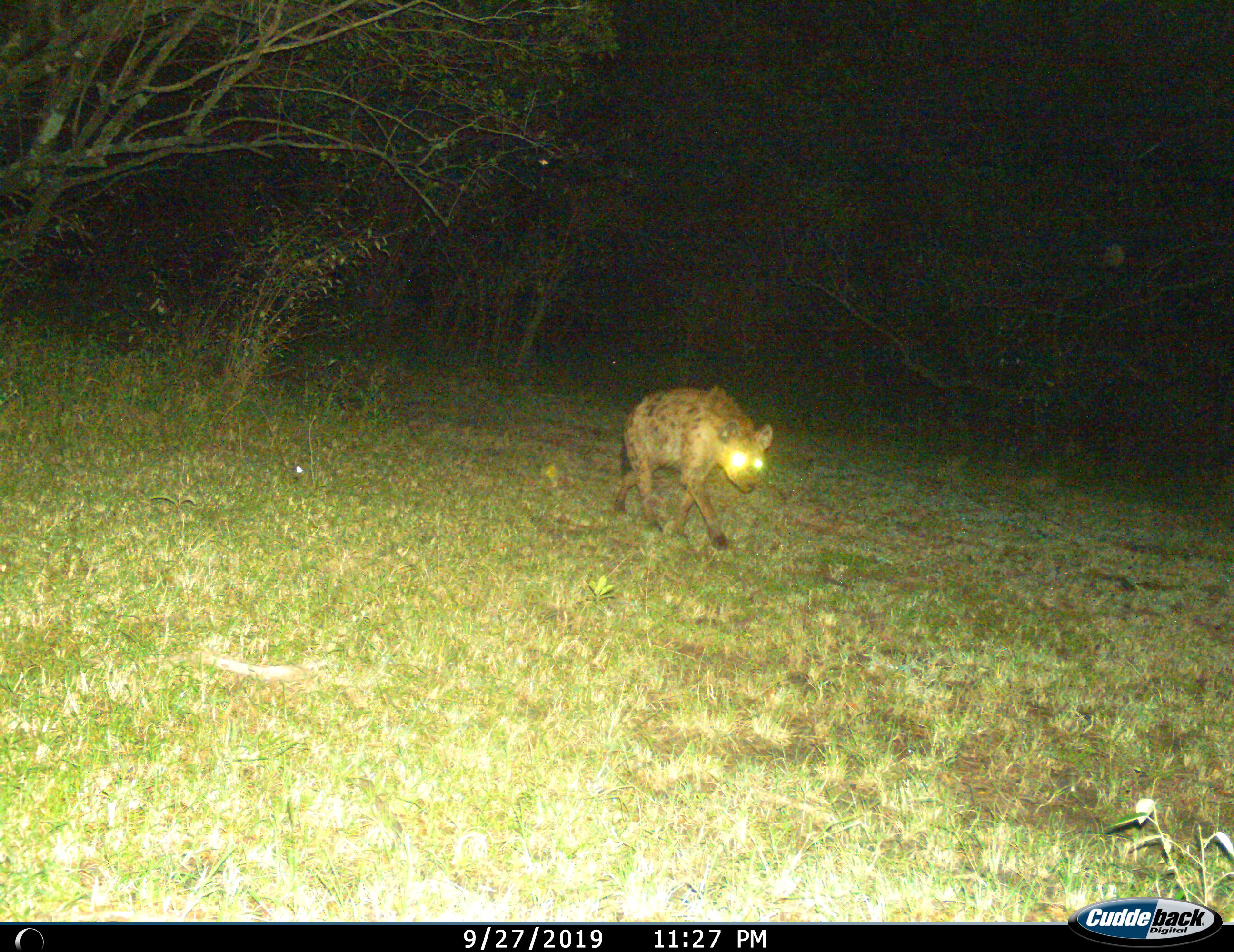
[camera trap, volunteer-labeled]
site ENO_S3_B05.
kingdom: Animalia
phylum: Chordata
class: Mammalia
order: Carnivora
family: Hyaenidae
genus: Crocuta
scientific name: Crocuta crocuta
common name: spotted hyena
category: hyenaspotted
Hyenaspotted (spotted hyena) (Crocuta crocuta), count 1. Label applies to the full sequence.